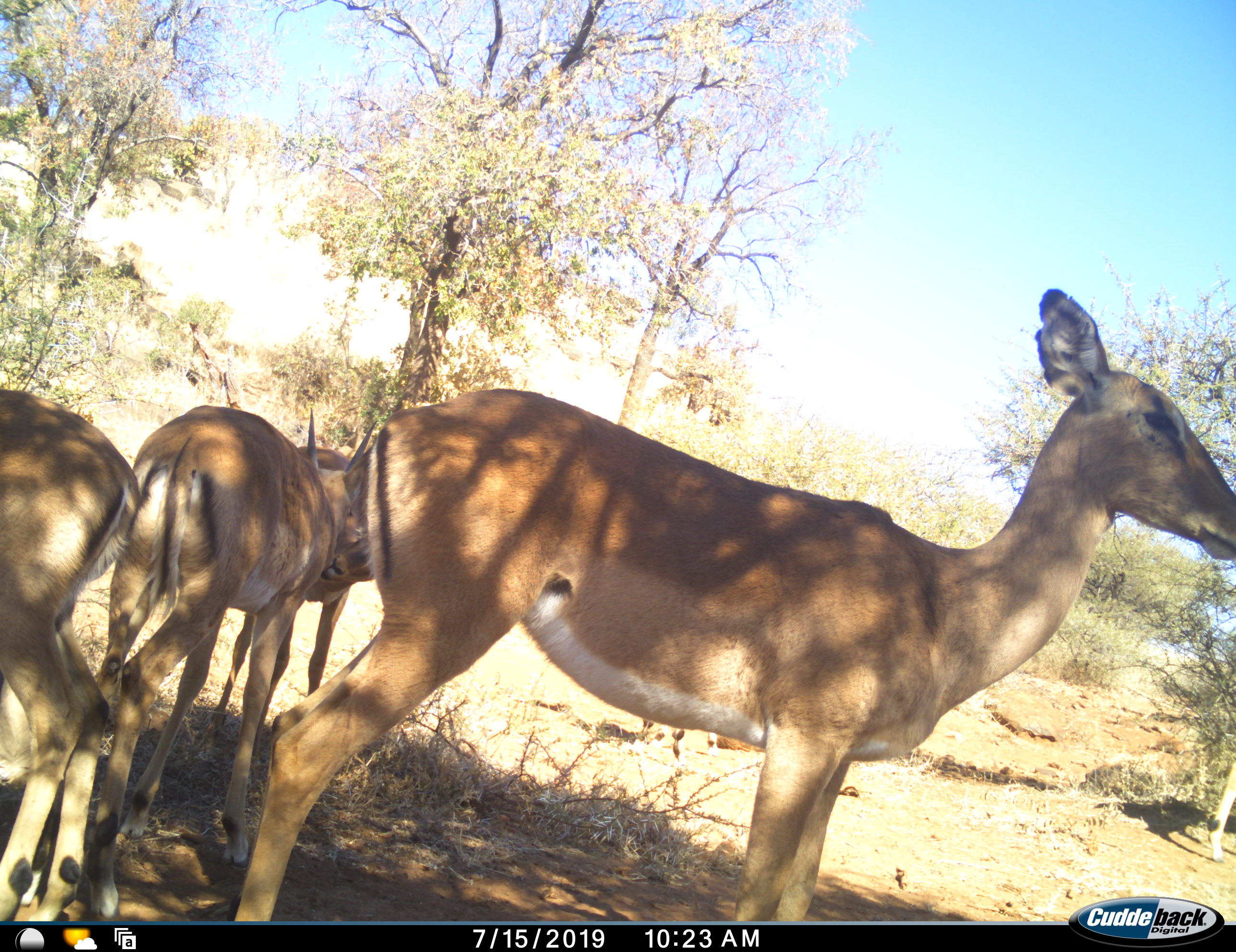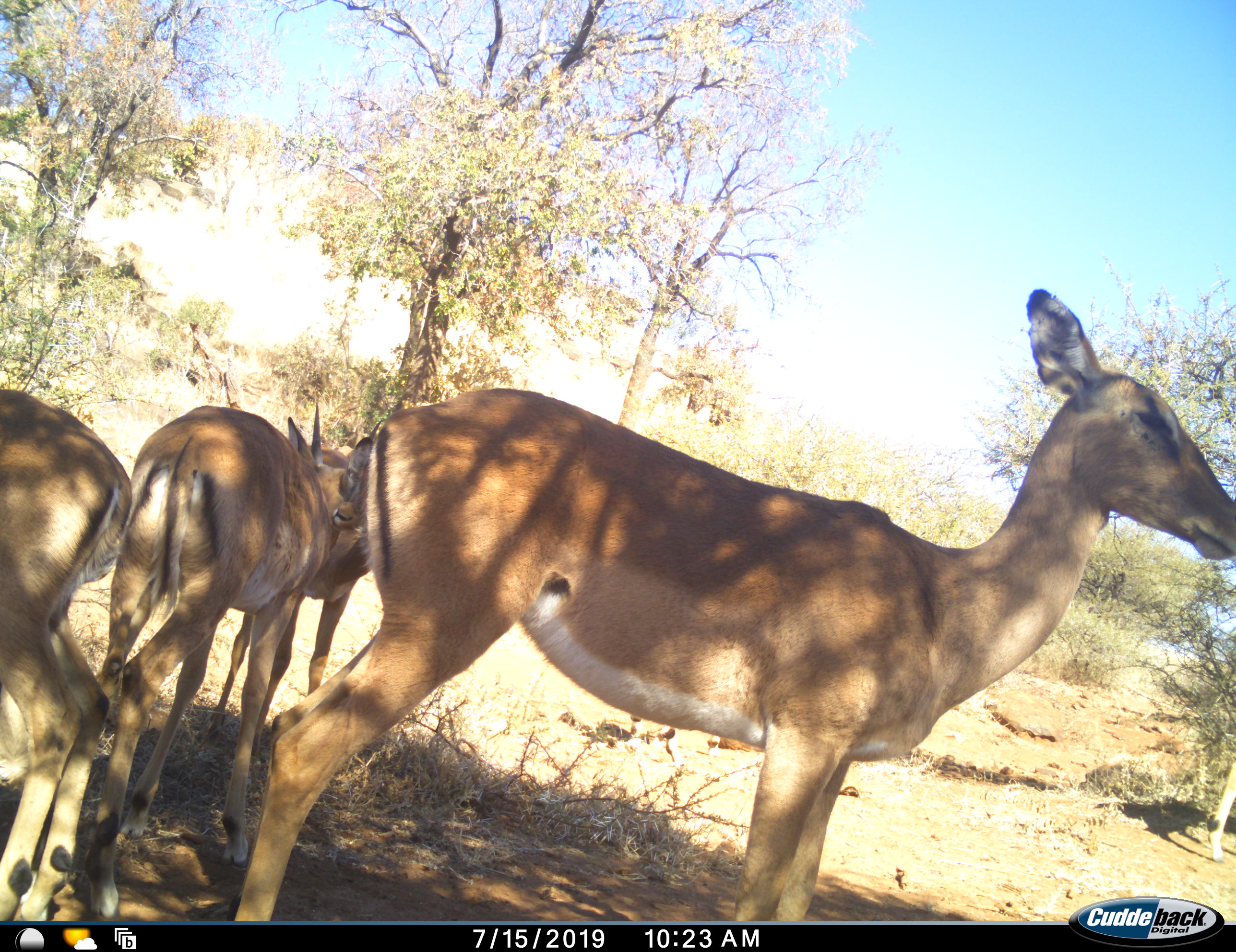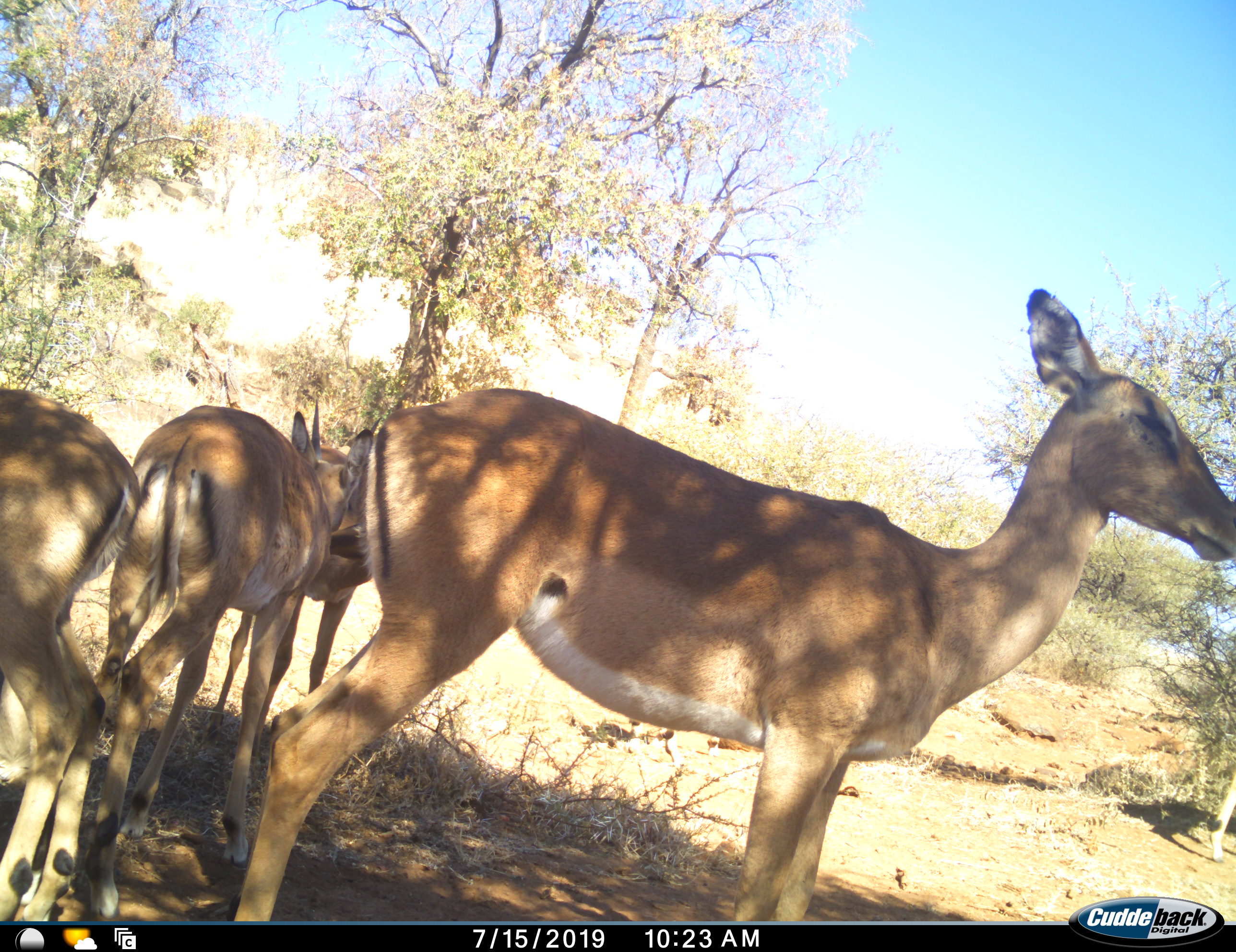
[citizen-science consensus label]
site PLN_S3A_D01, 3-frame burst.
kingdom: Animalia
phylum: Chordata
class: Mammalia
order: Artiodactyla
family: Bovidae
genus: Aepyceros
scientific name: Aepyceros melampus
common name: impala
Impala (Aepyceros melampus), count 4. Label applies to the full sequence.